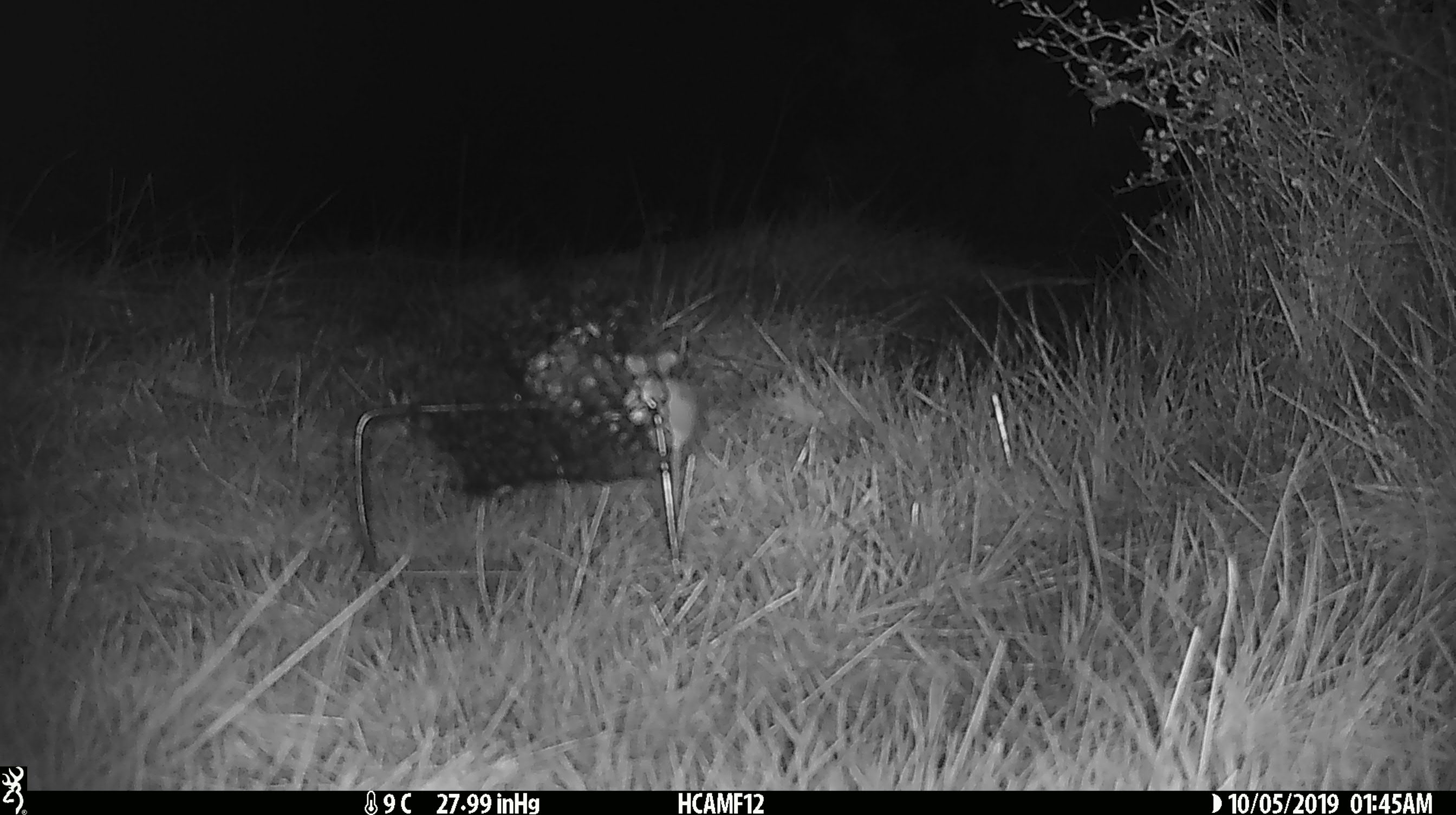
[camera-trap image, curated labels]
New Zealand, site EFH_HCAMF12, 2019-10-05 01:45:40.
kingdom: Animalia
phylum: Chordata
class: Mammalia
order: Rodentia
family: Muridae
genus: Mus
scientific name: Mus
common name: mouse